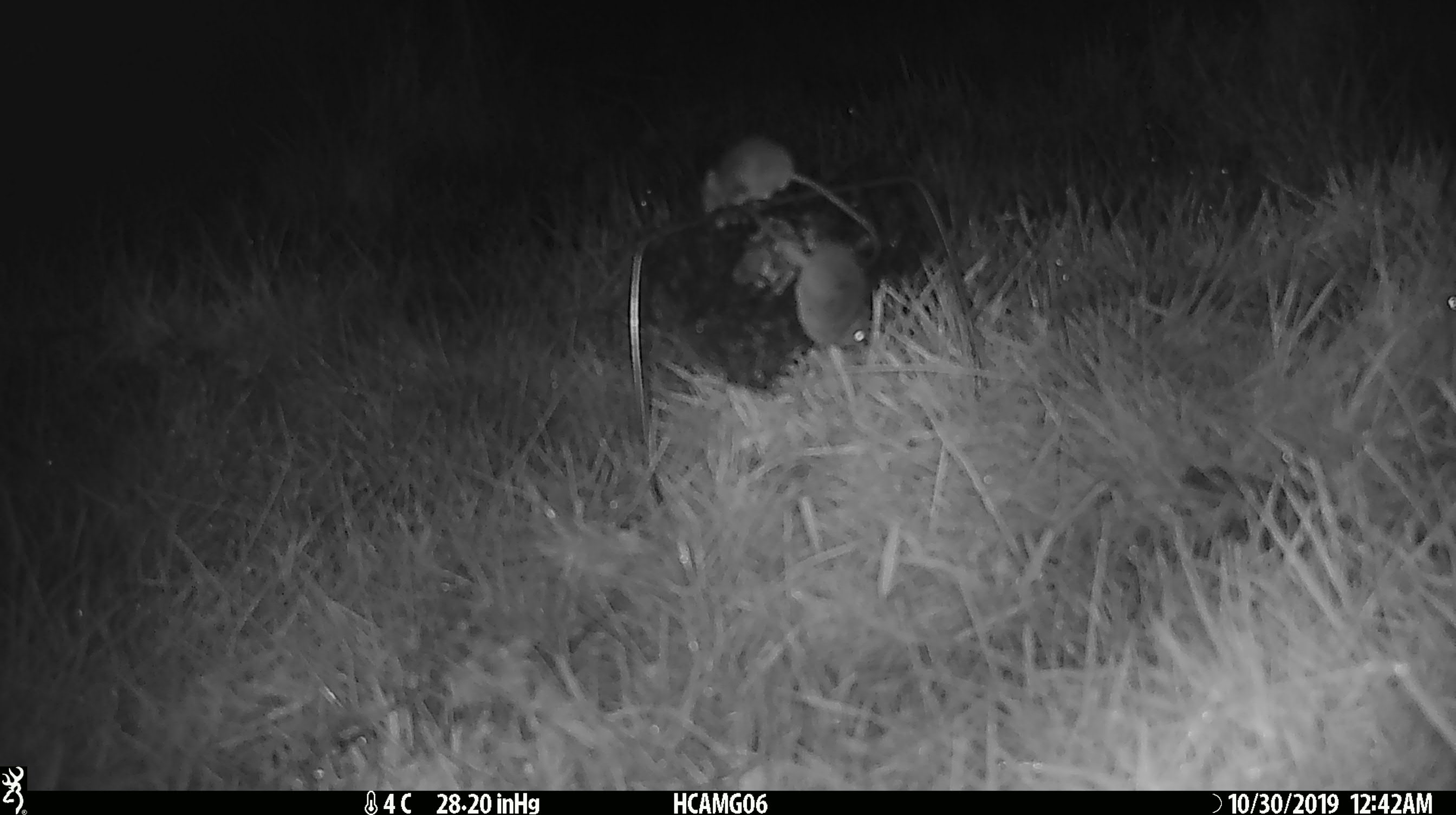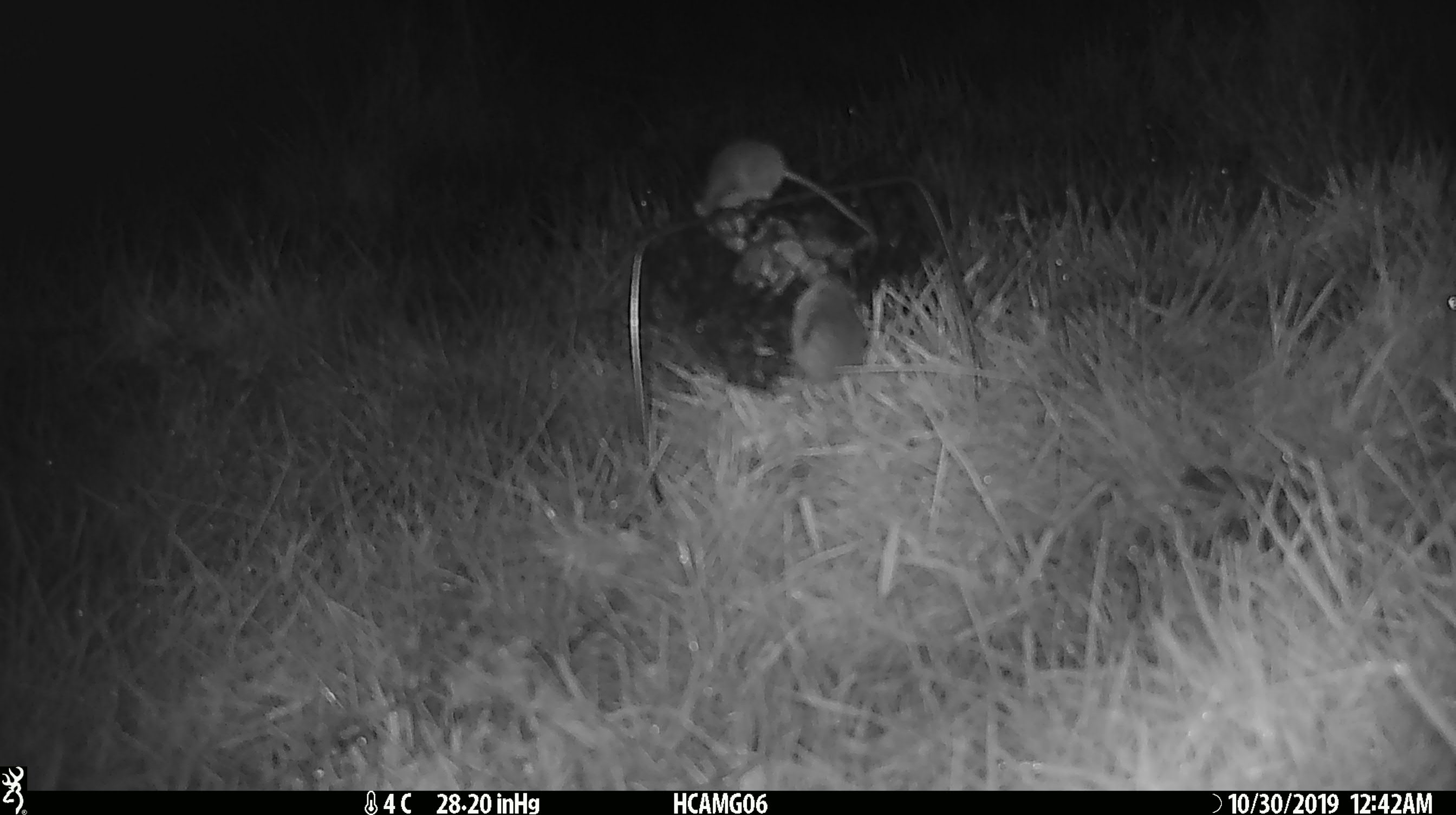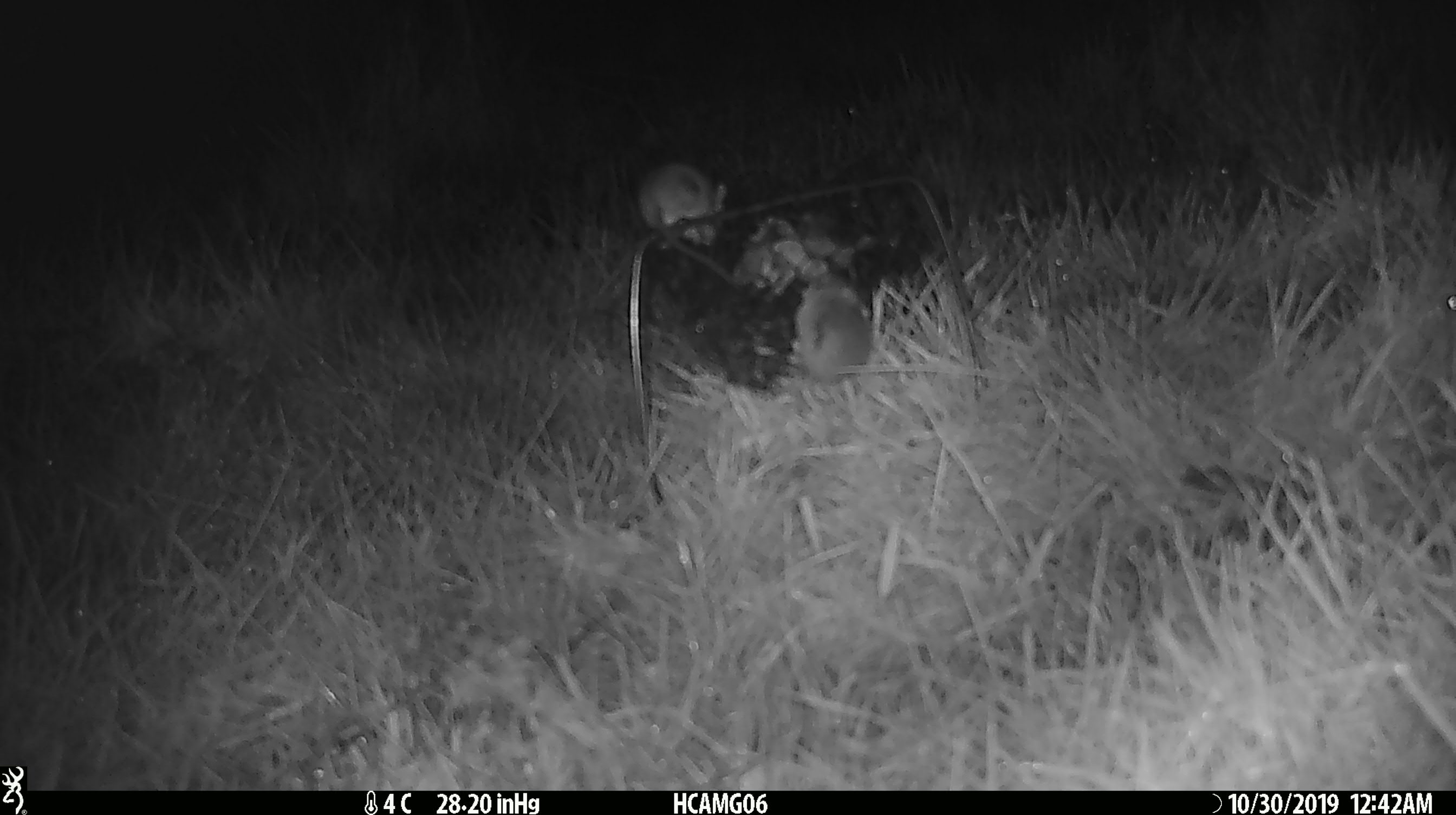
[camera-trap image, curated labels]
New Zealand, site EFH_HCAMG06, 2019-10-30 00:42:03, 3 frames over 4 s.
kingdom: Animalia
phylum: Chordata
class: Mammalia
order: Rodentia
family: Muridae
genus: Mus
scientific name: Mus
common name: mouse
Mouse (Mus).